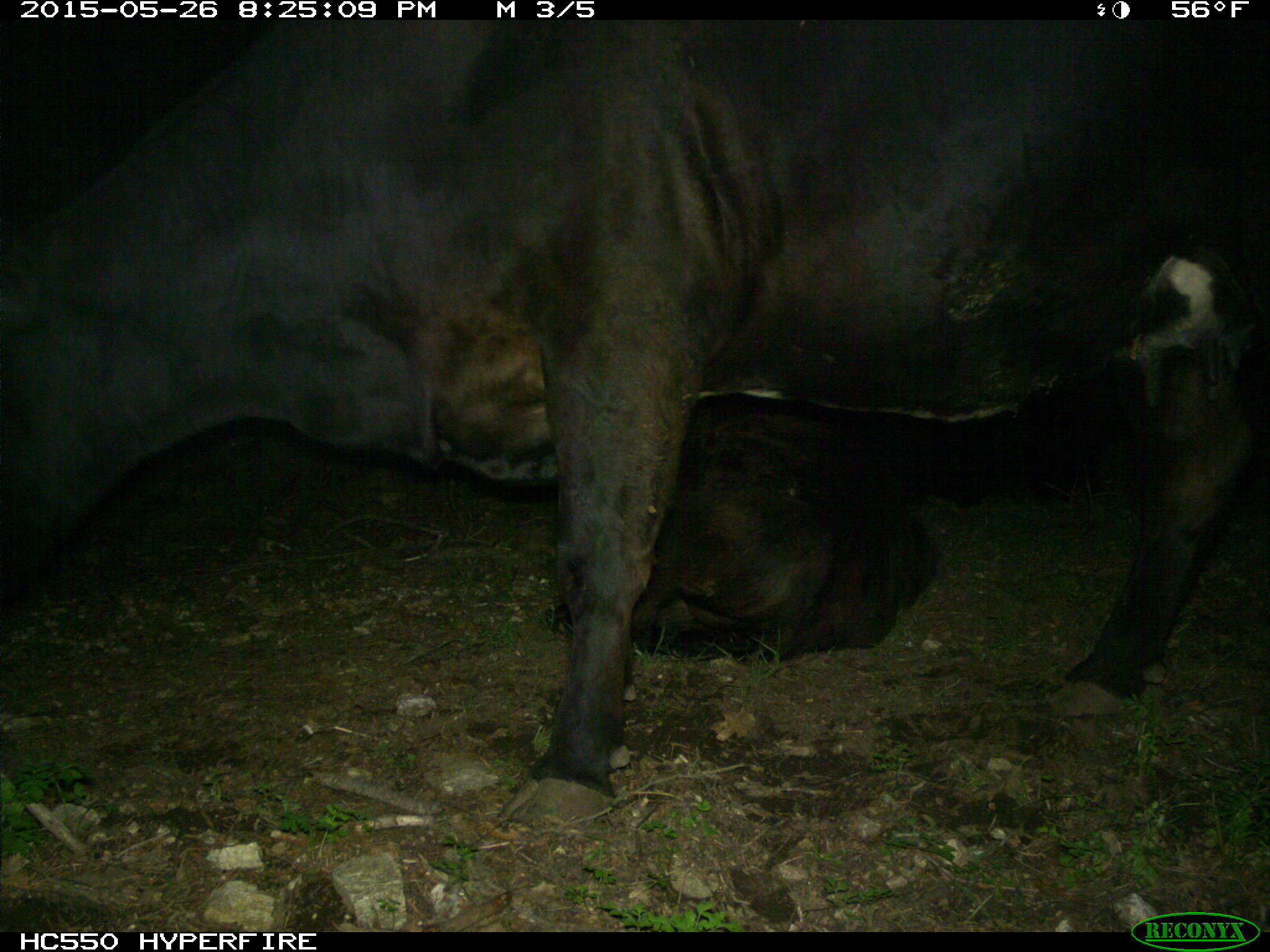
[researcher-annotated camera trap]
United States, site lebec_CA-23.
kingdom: Animalia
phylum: Chordata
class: Mammalia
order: Artiodactyla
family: Bovidae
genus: Bos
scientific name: Bos taurus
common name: domestic cow